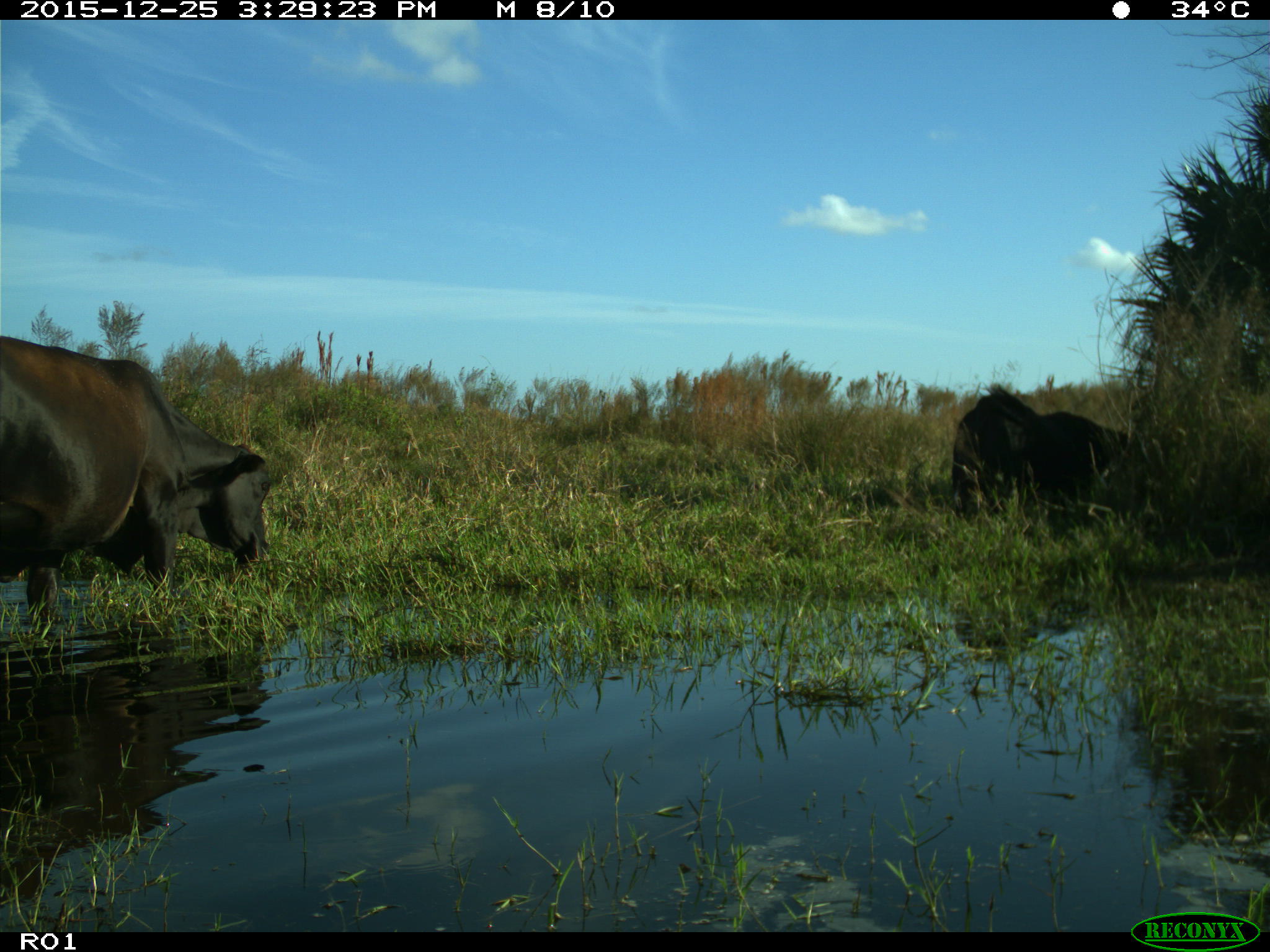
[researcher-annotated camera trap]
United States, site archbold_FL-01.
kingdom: Animalia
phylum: Chordata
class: Mammalia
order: Artiodactyla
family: Bovidae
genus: Bos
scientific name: Bos taurus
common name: domestic cow